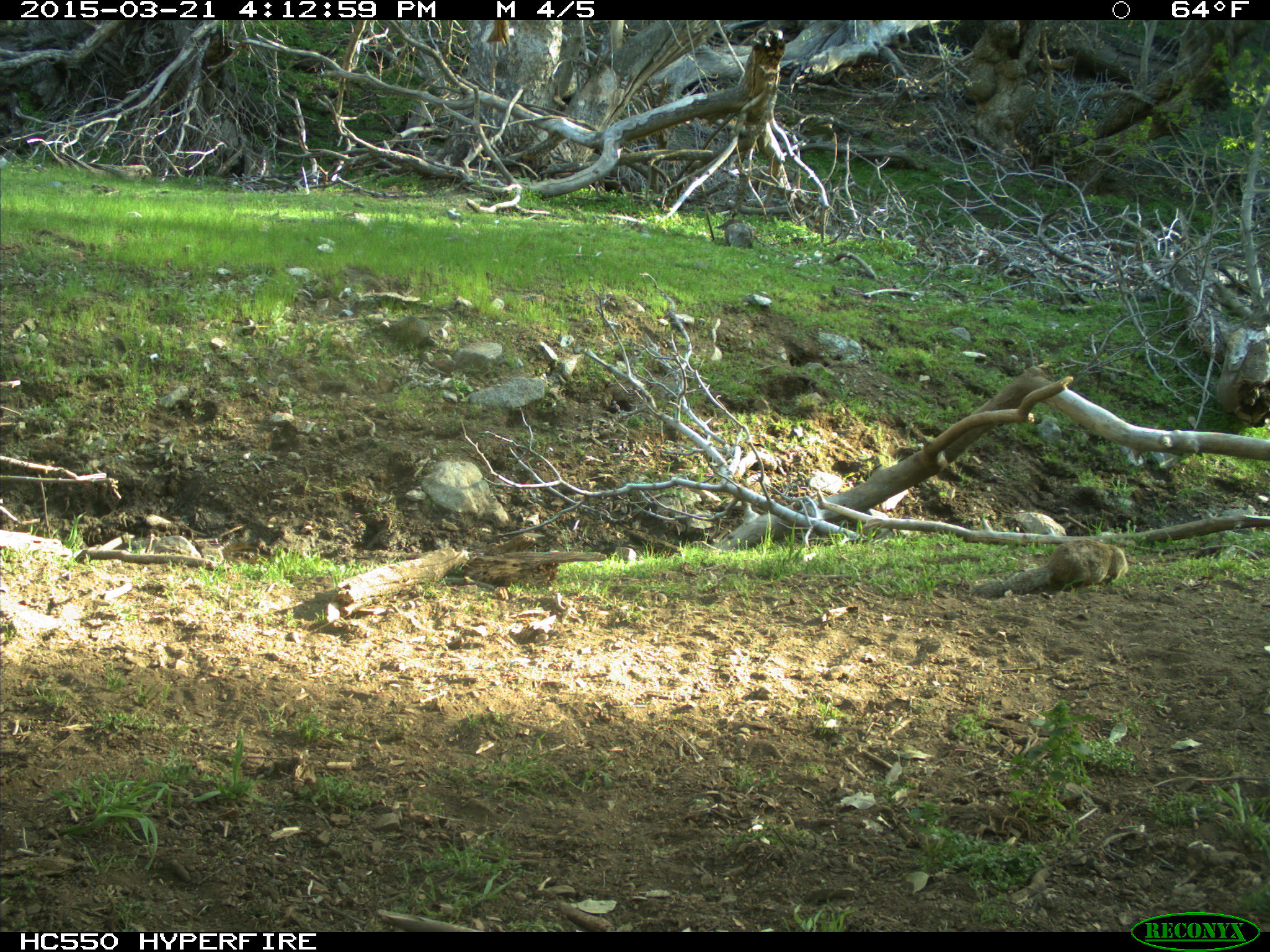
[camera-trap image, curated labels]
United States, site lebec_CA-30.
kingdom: Animalia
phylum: Chordata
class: Mammalia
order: Rodentia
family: Sciuridae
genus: Otospermophilus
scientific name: Otospermophilus beecheyi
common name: california ground squirrel